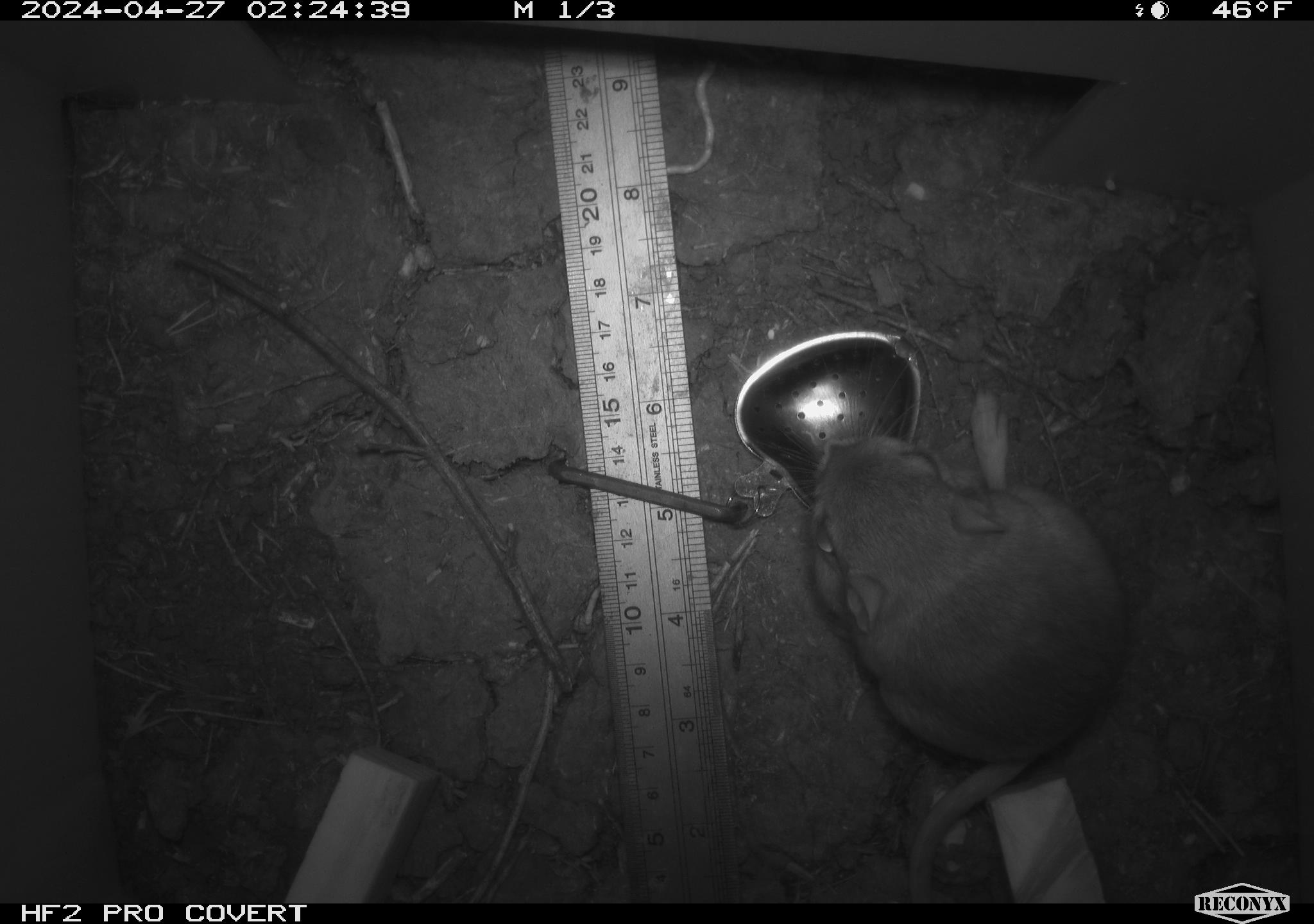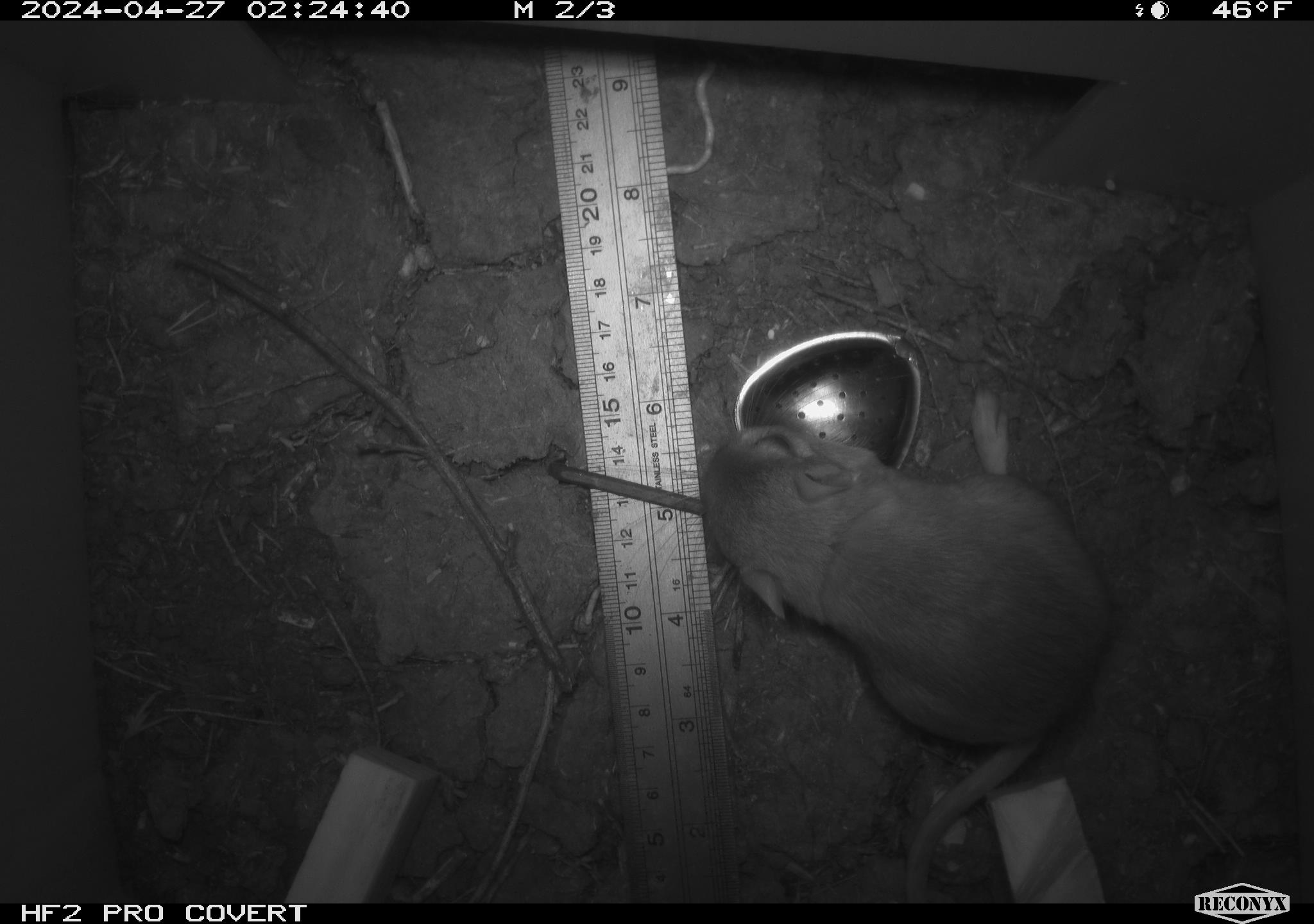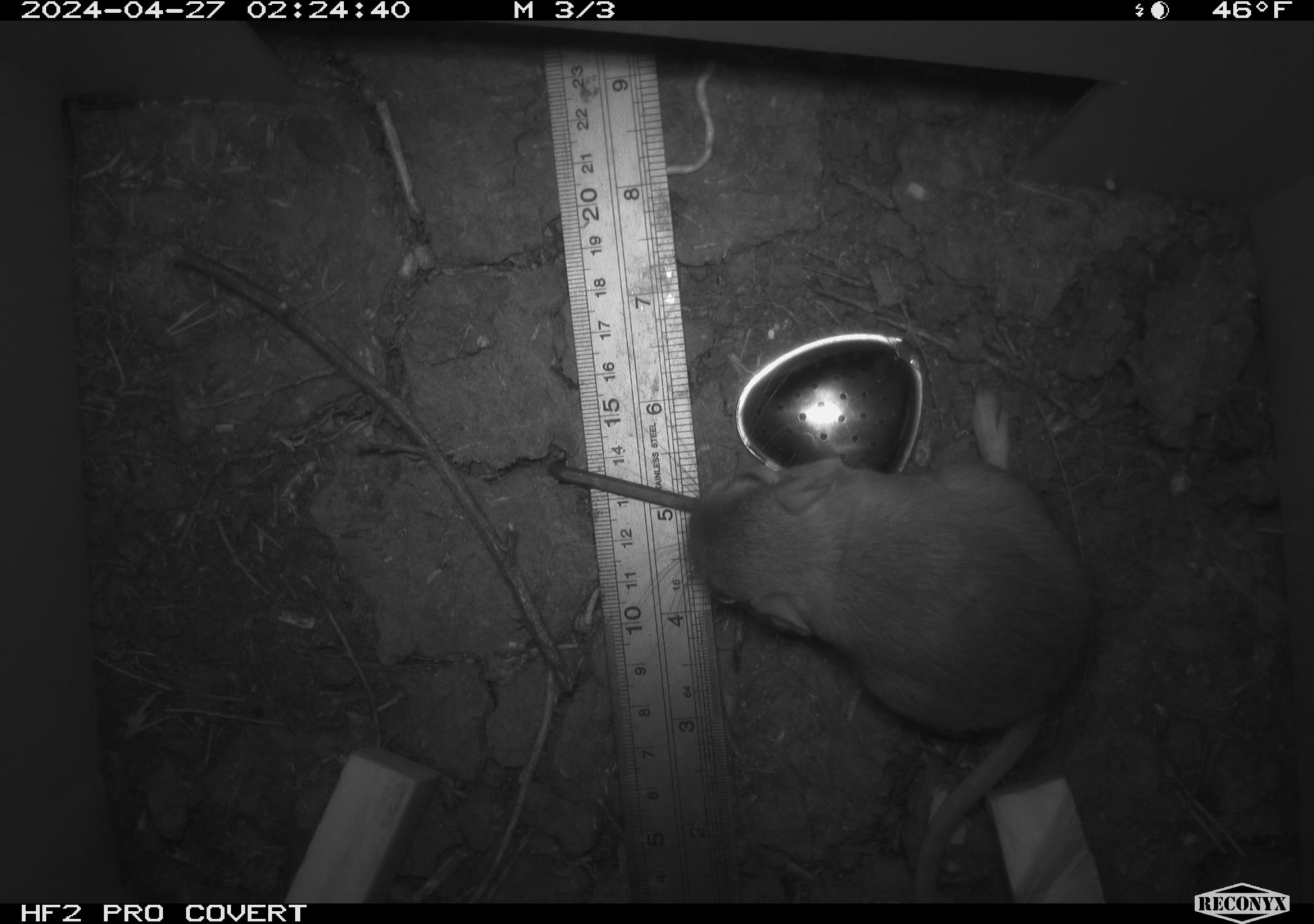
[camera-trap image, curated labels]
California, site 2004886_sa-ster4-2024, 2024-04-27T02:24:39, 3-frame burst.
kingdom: Animalia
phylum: Chordata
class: Mammalia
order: Rodentia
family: Heteromyidae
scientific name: Heteromyidae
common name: kangaroo rats and pocket mice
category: heteromyidae family